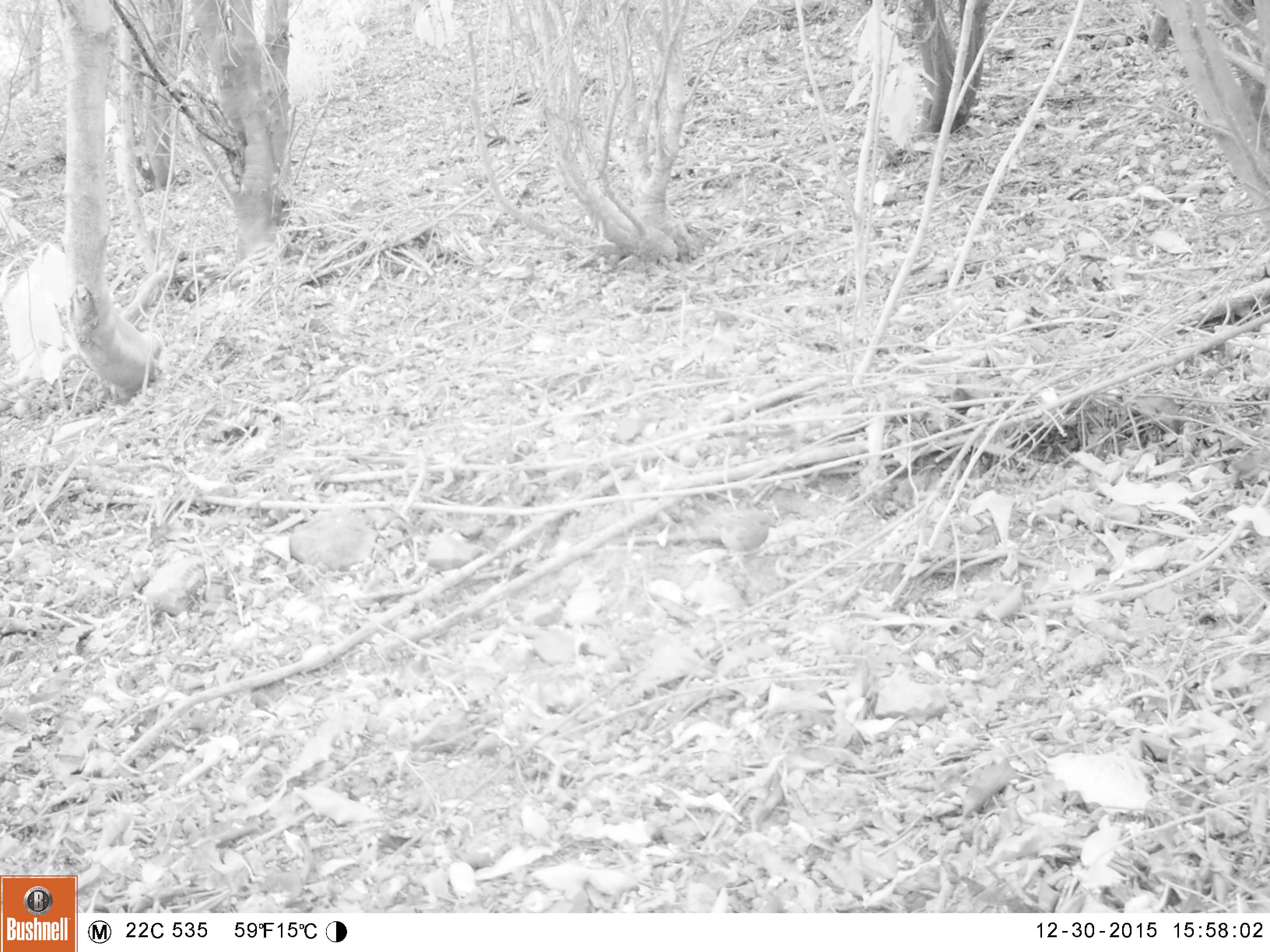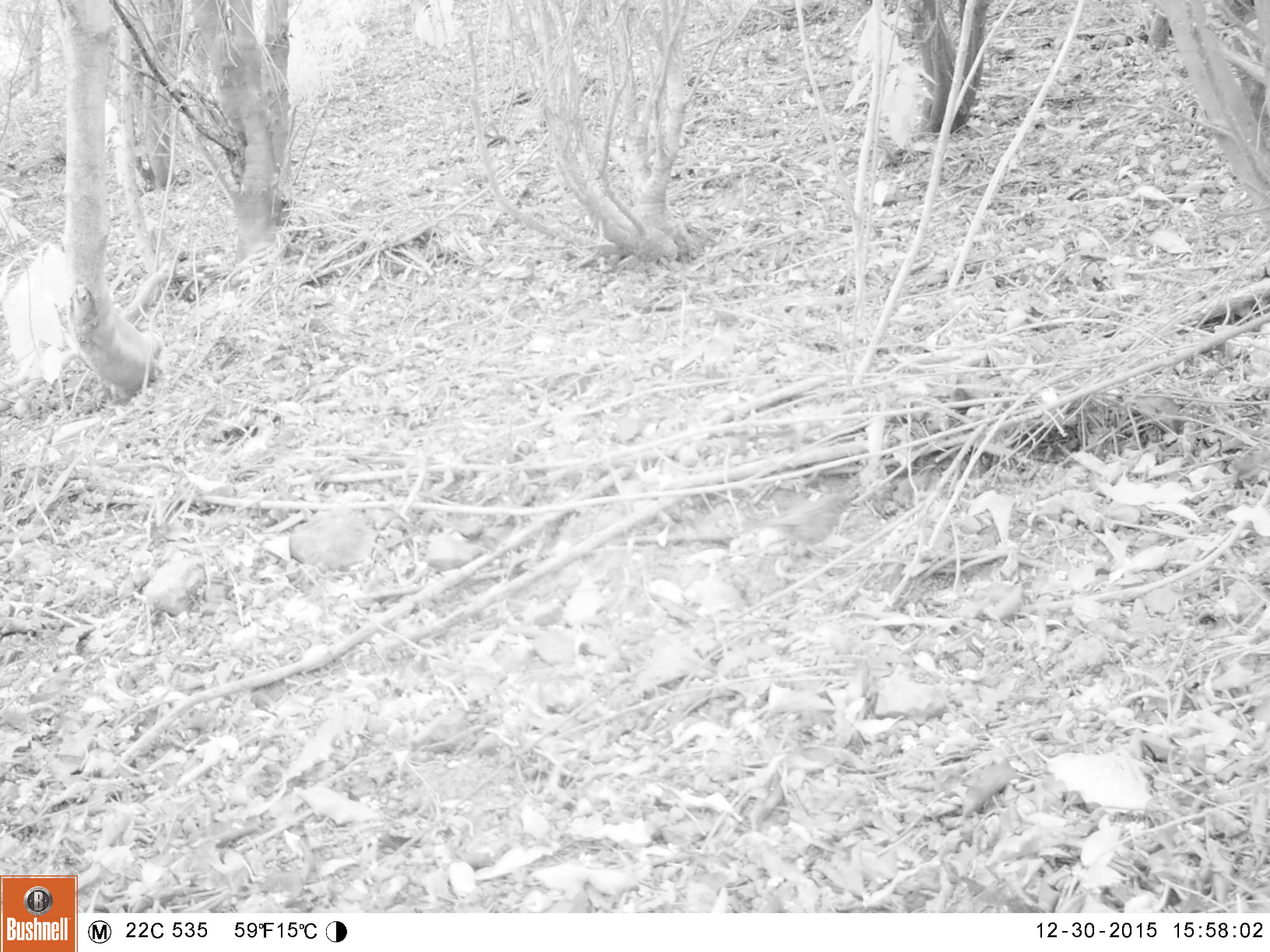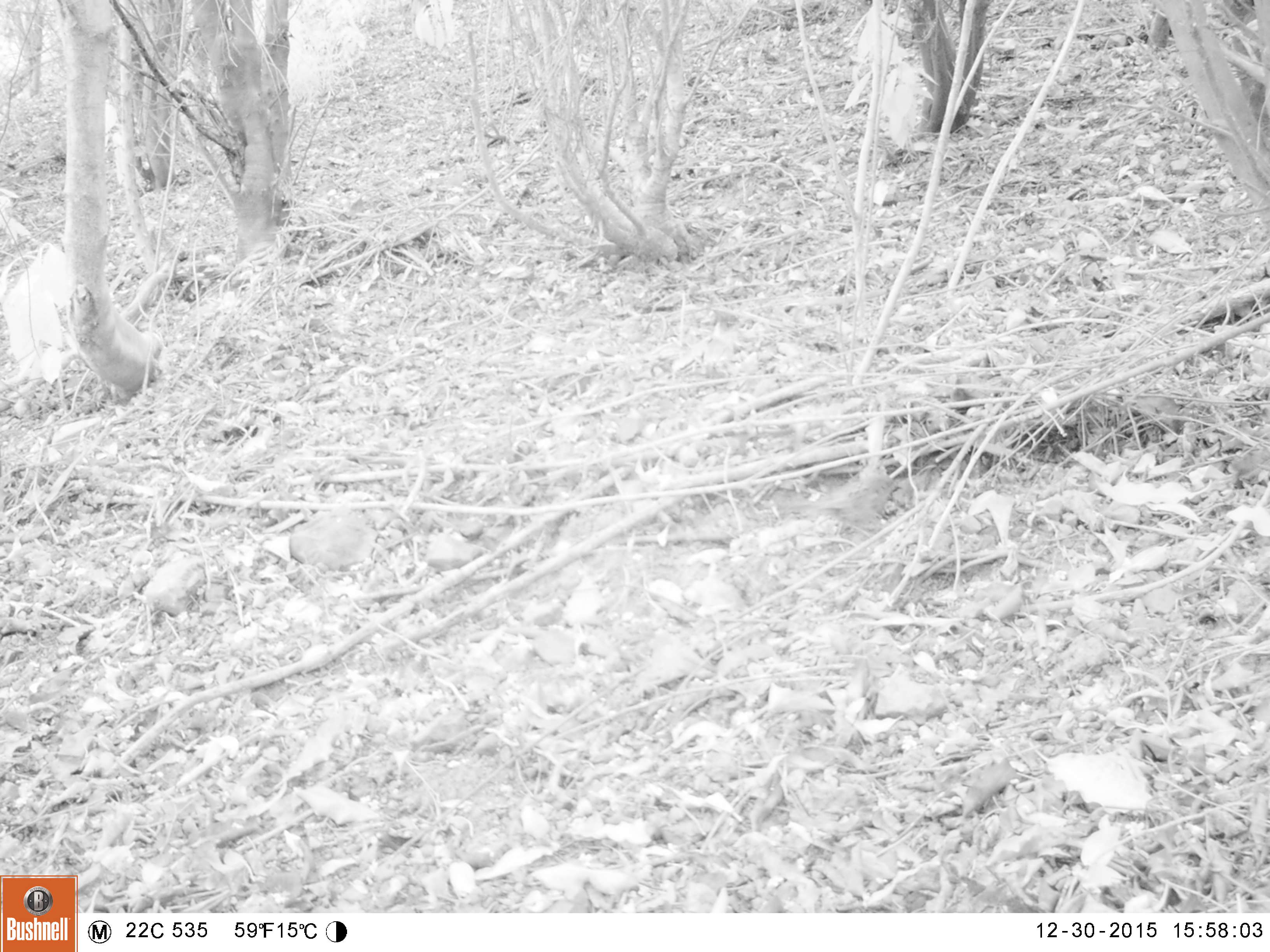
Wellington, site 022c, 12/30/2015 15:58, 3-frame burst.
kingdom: Animalia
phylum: Chordata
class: Aves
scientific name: Aves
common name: bird